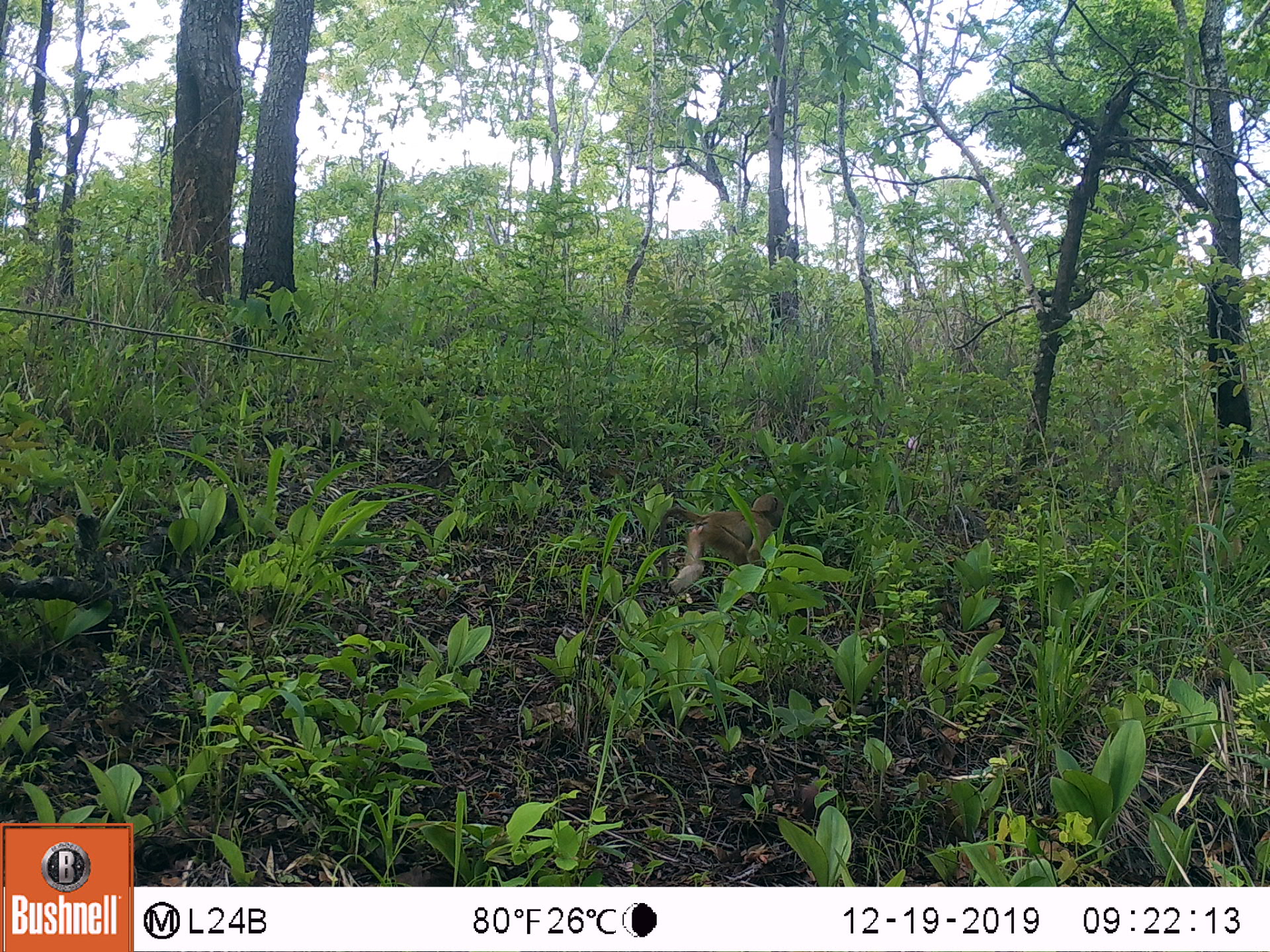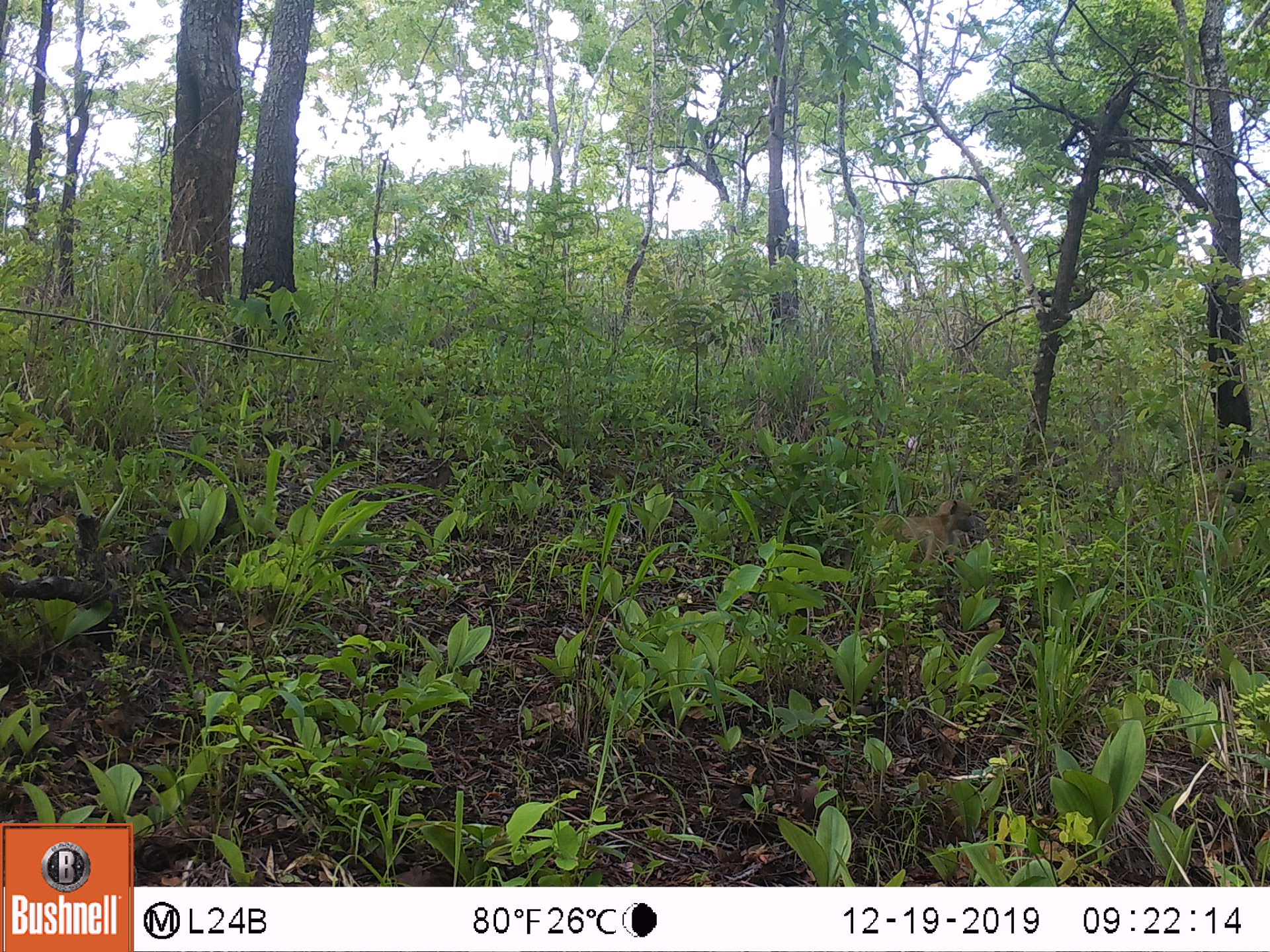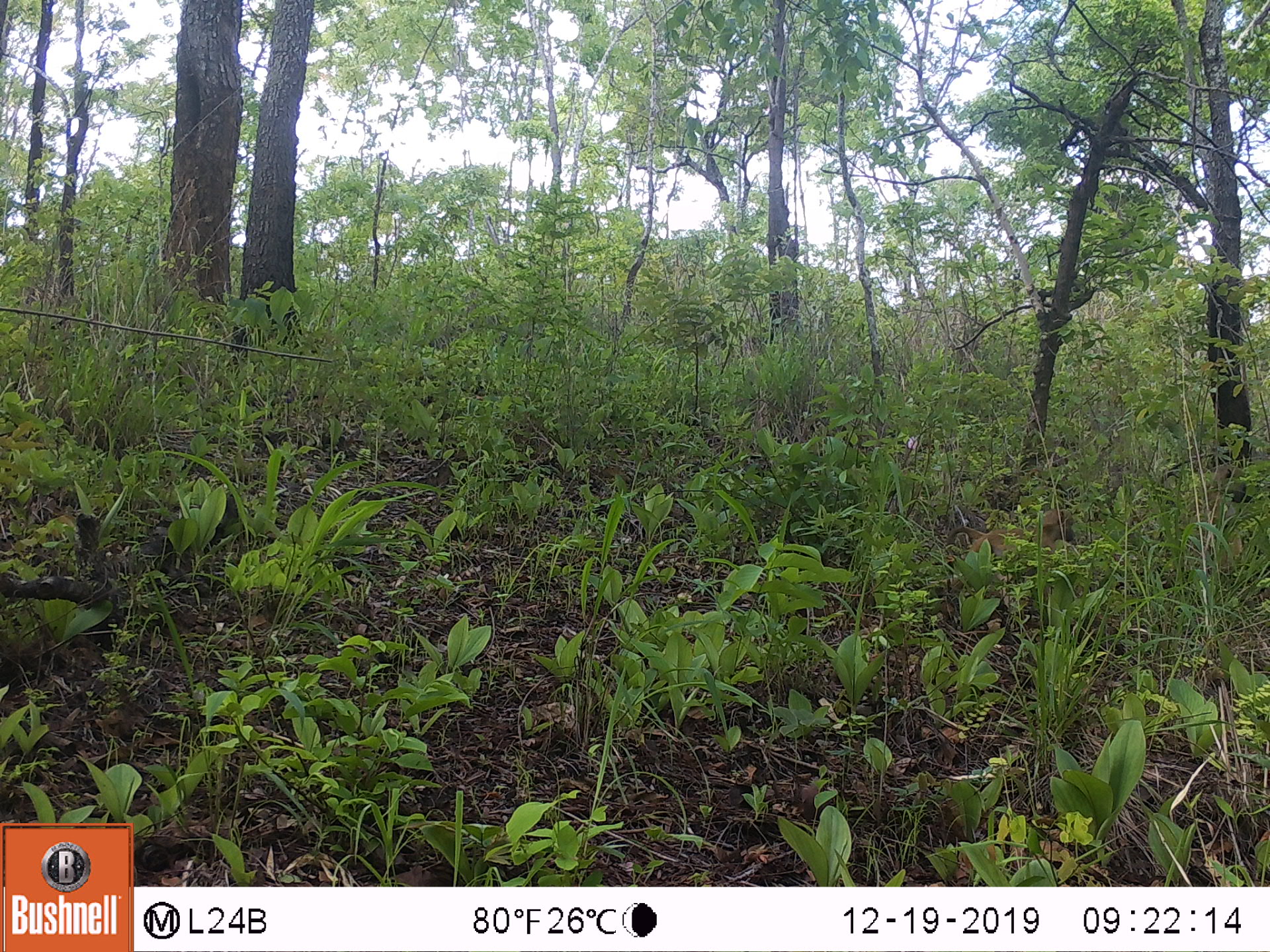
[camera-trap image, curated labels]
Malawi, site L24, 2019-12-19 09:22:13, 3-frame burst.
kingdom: Animalia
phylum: Chordata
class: Mammalia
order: Primates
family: Cercopithecidae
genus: Papio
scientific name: Papio cynocephalus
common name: yellow baboon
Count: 1.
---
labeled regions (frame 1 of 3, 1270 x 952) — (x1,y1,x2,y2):
yellow baboon: (654,484,791,606)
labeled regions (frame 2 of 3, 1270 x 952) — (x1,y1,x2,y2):
yellow baboon: (865,496,976,582)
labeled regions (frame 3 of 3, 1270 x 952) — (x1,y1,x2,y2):
yellow baboon: (946,506,1077,572)